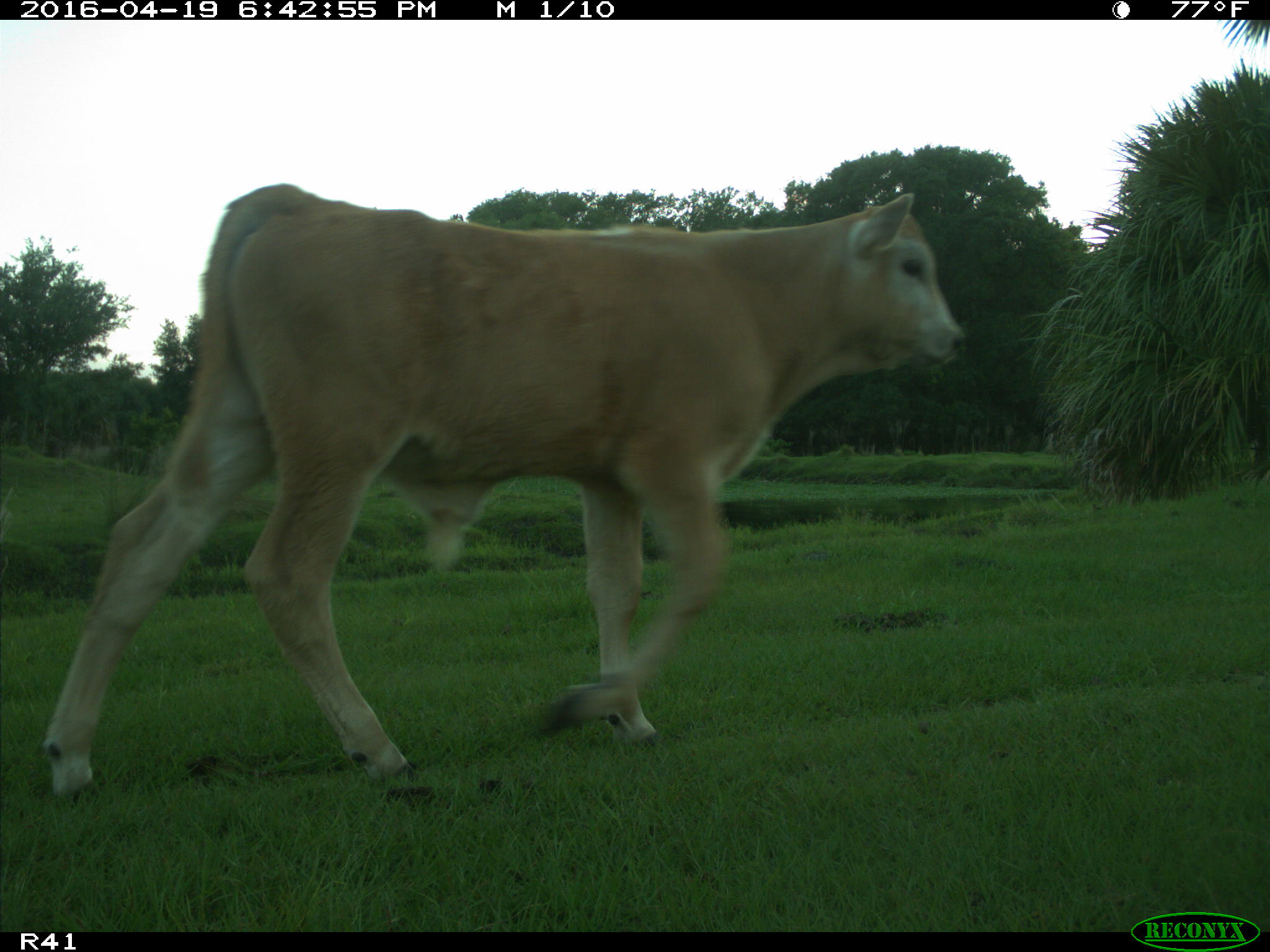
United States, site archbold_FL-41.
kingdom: Animalia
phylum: Chordata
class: Mammalia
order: Artiodactyla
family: Bovidae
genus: Bos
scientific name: Bos taurus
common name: domestic cow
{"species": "Bos taurus (domestic cow)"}